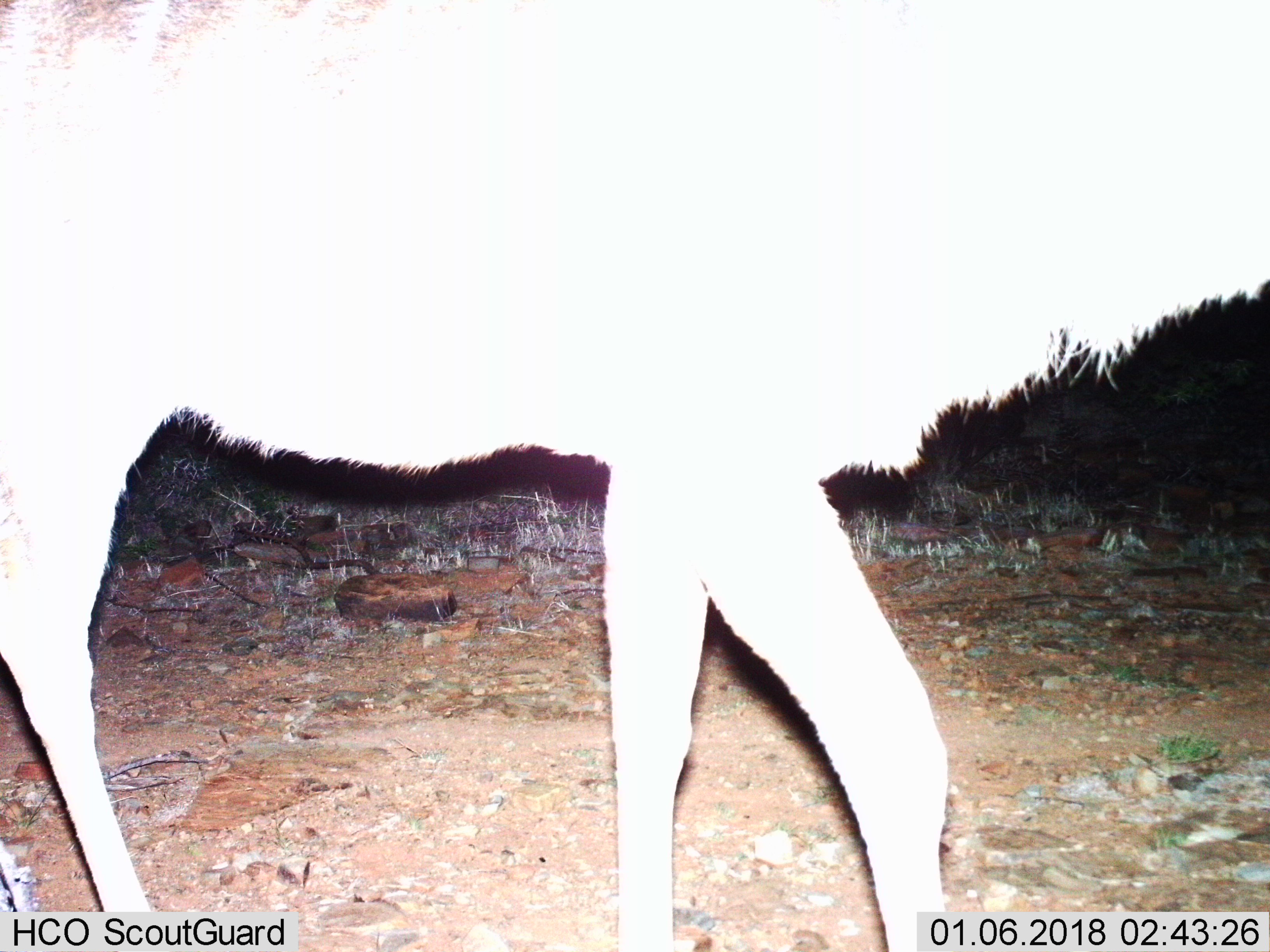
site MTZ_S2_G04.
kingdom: Animalia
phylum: Chordata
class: Mammalia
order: Artiodactyla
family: Bovidae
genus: Tragelaphus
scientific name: Tragelaphus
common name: kudu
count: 1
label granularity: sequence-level